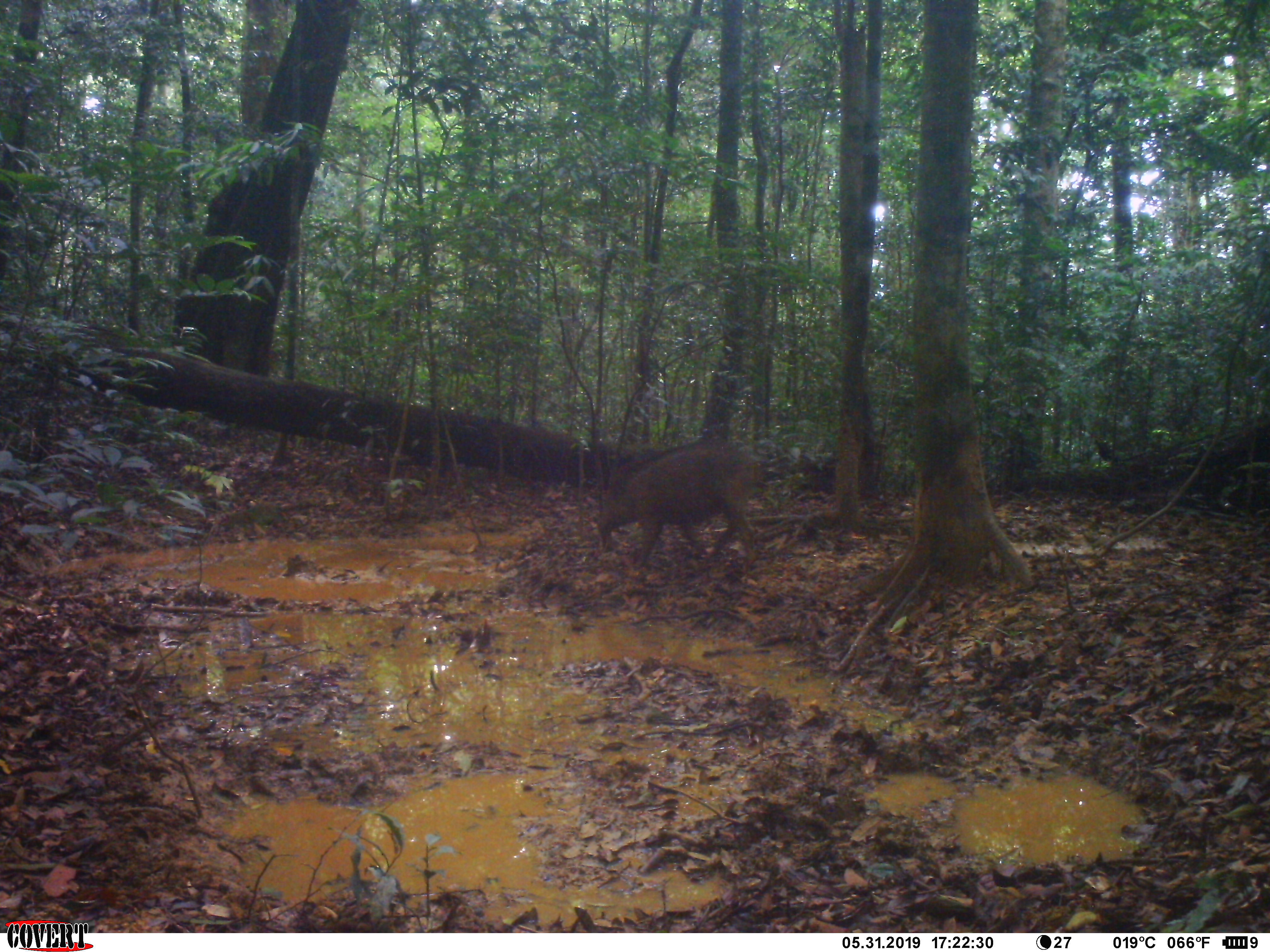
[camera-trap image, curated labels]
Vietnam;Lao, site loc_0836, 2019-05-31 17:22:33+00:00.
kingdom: Animalia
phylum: Chordata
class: Mammalia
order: Artiodactyla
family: Suidae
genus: Sus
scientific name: Sus scrofa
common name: eurasian wild pig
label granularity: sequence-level